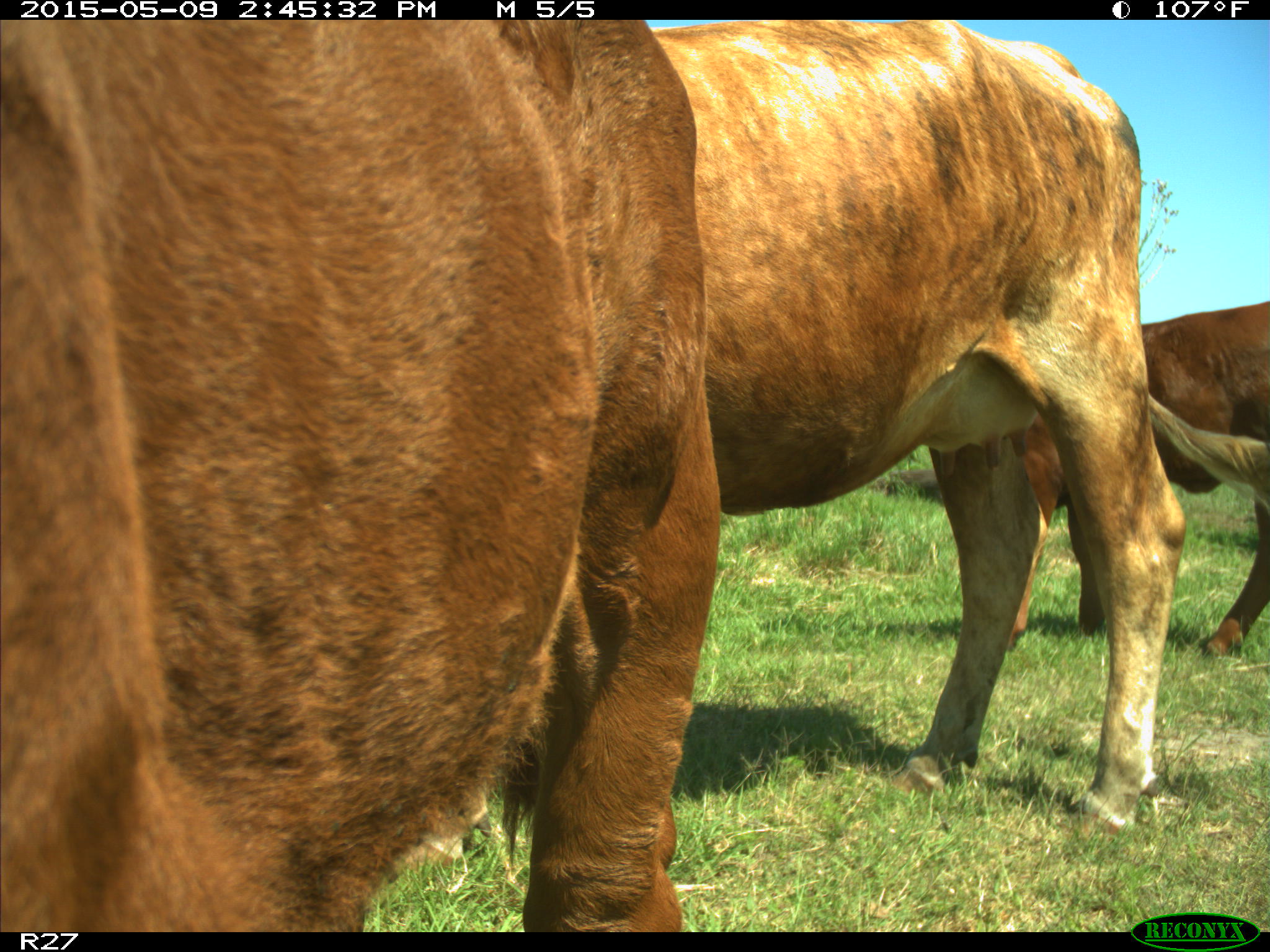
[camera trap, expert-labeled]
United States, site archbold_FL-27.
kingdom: Animalia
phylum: Chordata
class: Mammalia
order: Artiodactyla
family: Bovidae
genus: Bos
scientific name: Bos taurus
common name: domestic cow